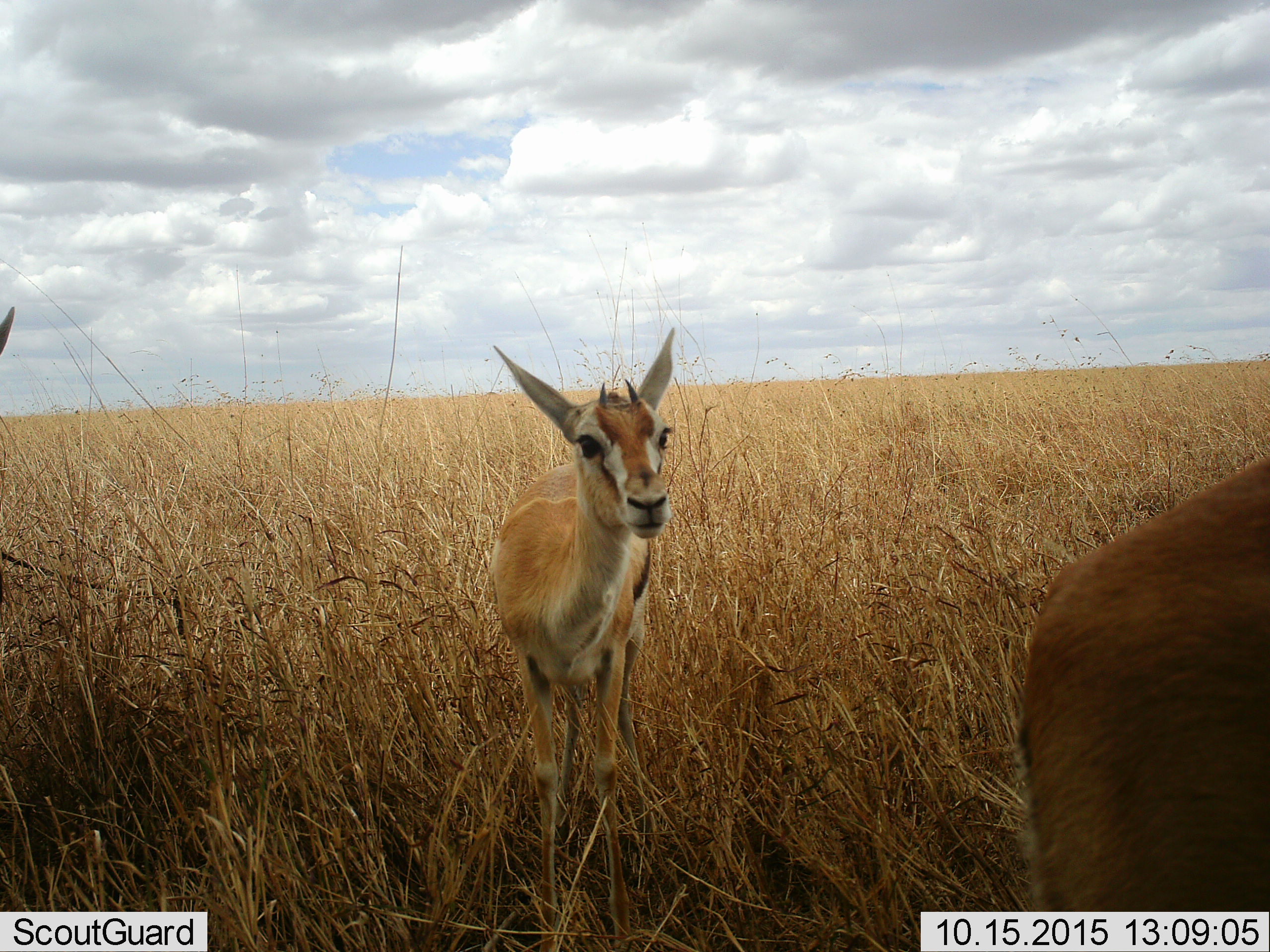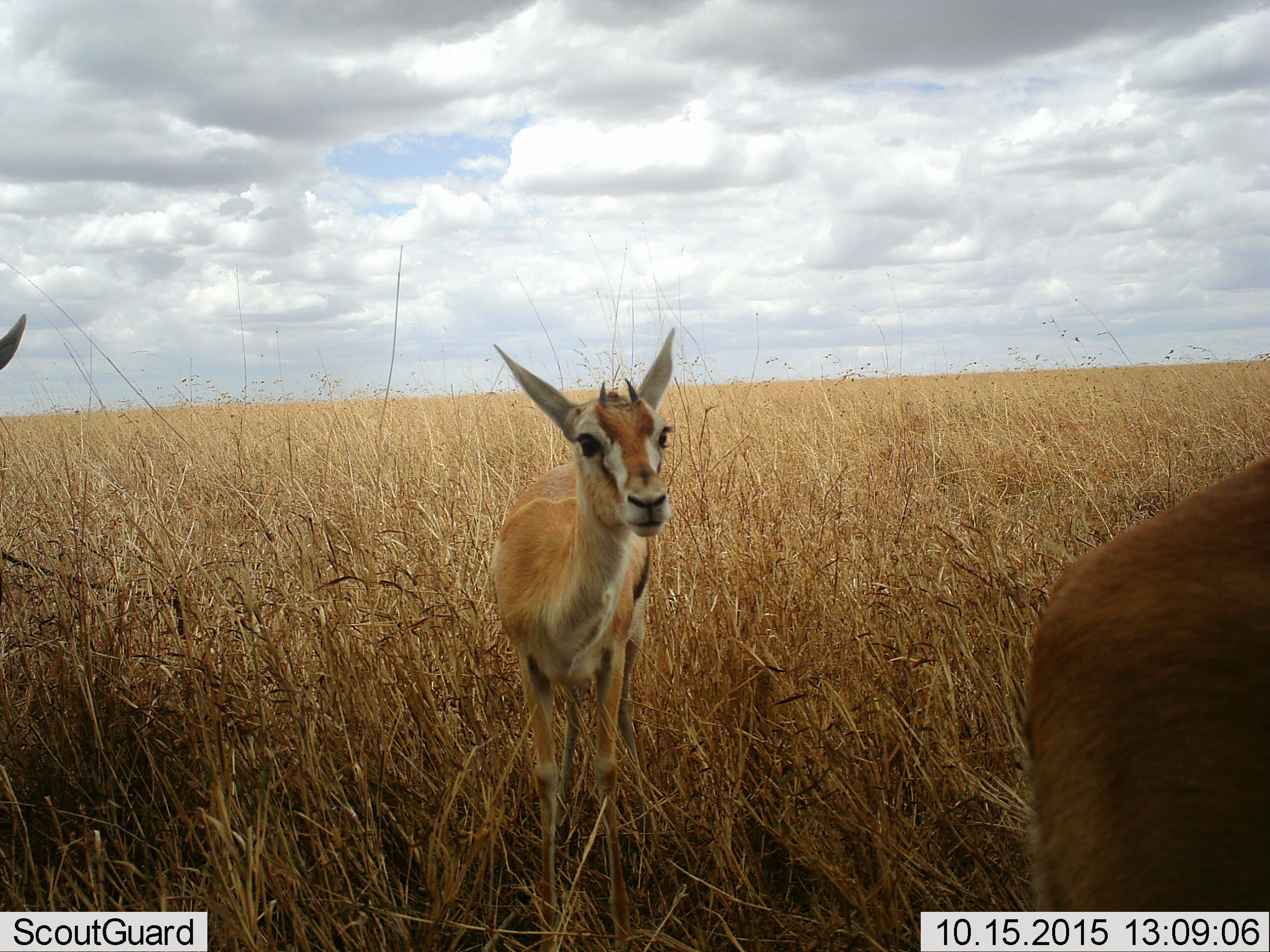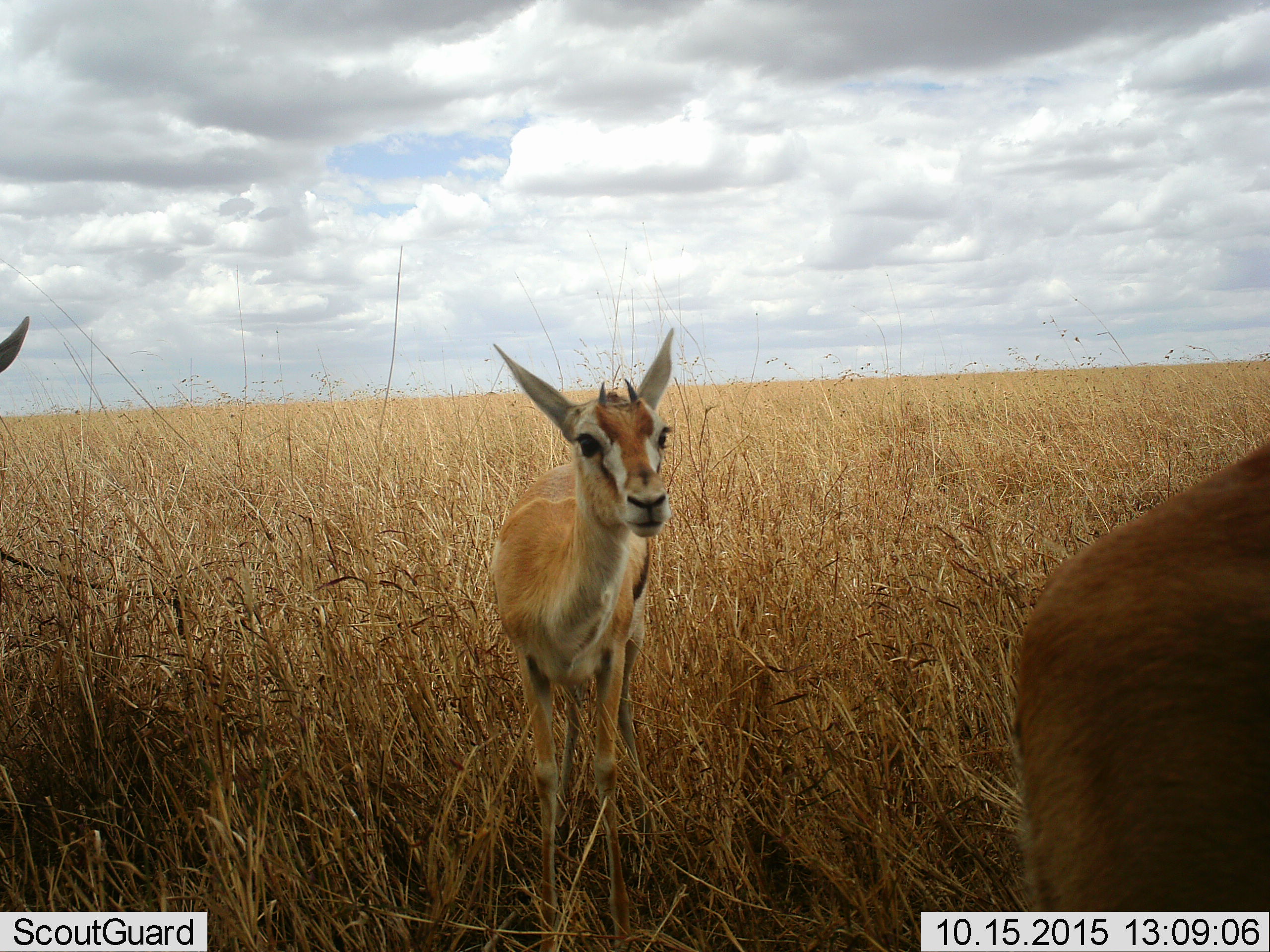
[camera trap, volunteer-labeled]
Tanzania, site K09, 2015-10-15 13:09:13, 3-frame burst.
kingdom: Animalia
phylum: Chordata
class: Mammalia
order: Artiodactyla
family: Bovidae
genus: Eudorcas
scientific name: Eudorcas thomsonii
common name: thomson's gazelle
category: gazellethomsons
Gazellethomsons (thomson's gazelle) (Eudorcas thomsonii), count 3. Behavior (volunteer vote fractions): standing 100%, resting 0%, moving 11%, interacting 0%. Young present (vote fraction): 33%. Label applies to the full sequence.